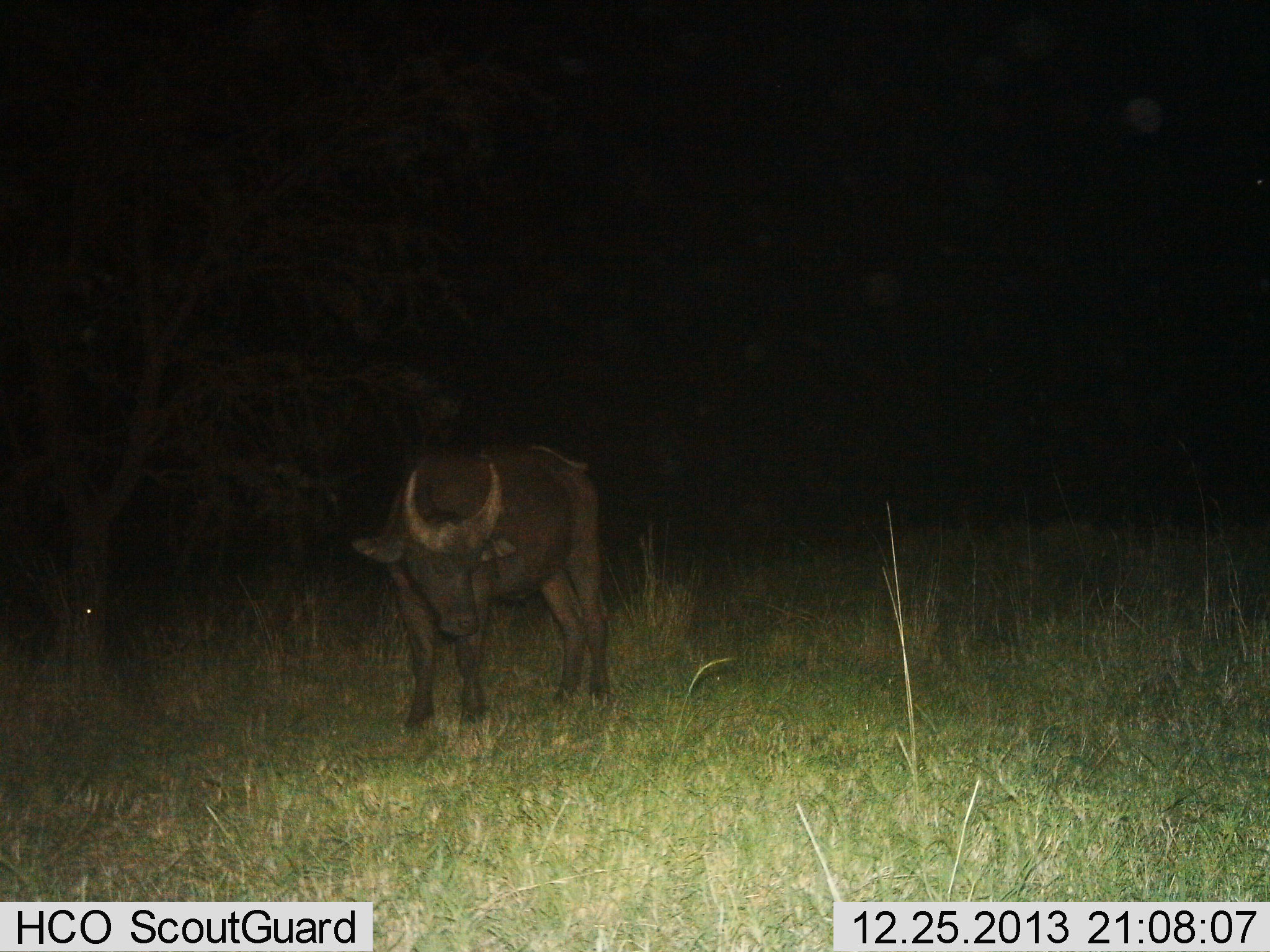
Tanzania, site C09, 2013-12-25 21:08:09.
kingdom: Animalia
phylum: Chordata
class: Mammalia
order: Artiodactyla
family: Bovidae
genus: Syncerus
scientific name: Syncerus caffer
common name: cape buffalo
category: buffalo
Buffalo (cape buffalo) (Syncerus caffer), count 1. Behavior (volunteer vote fractions): standing 100%, resting 0%, moving 0%, interacting 0%. Young present (vote fraction): 0%. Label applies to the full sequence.